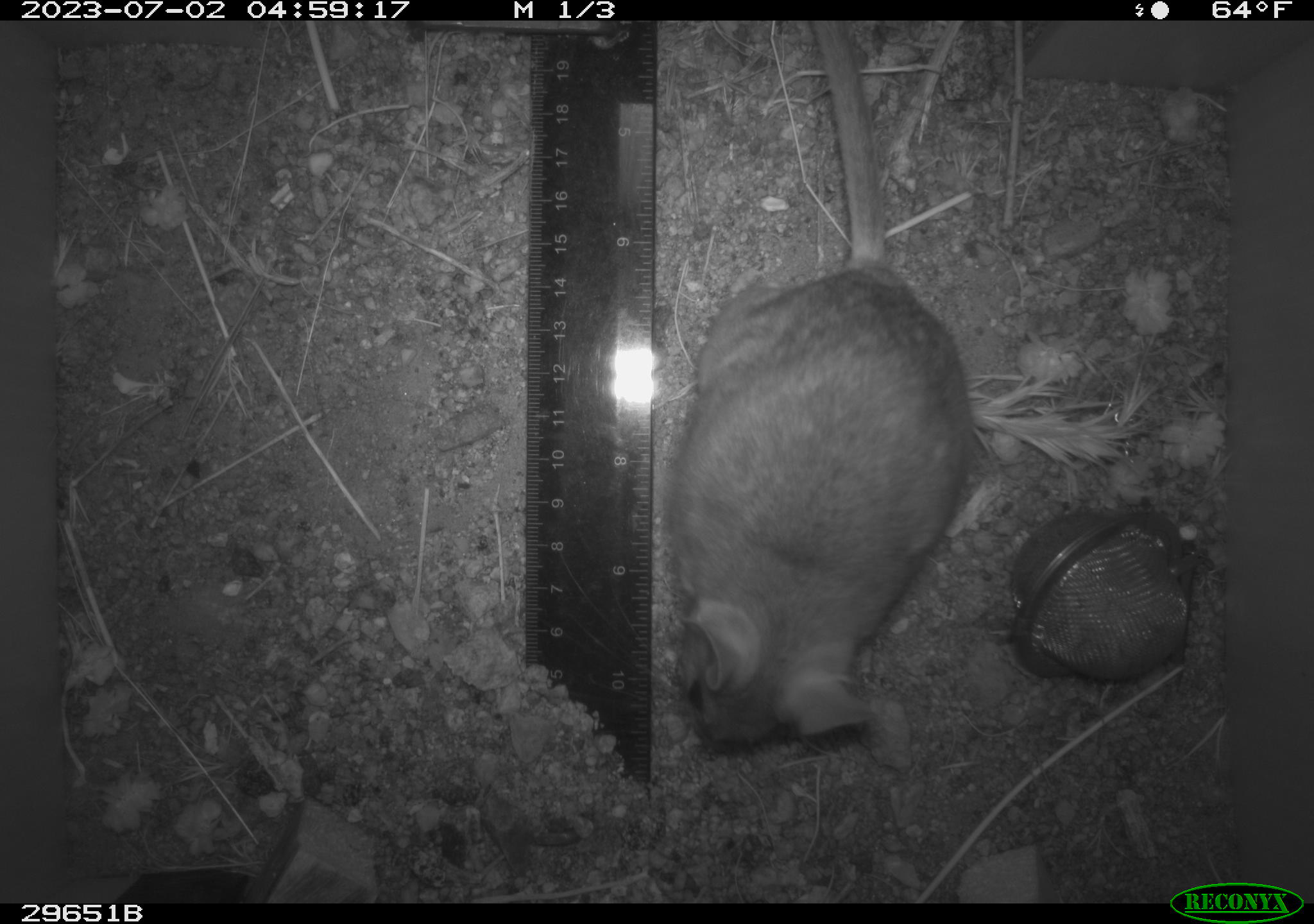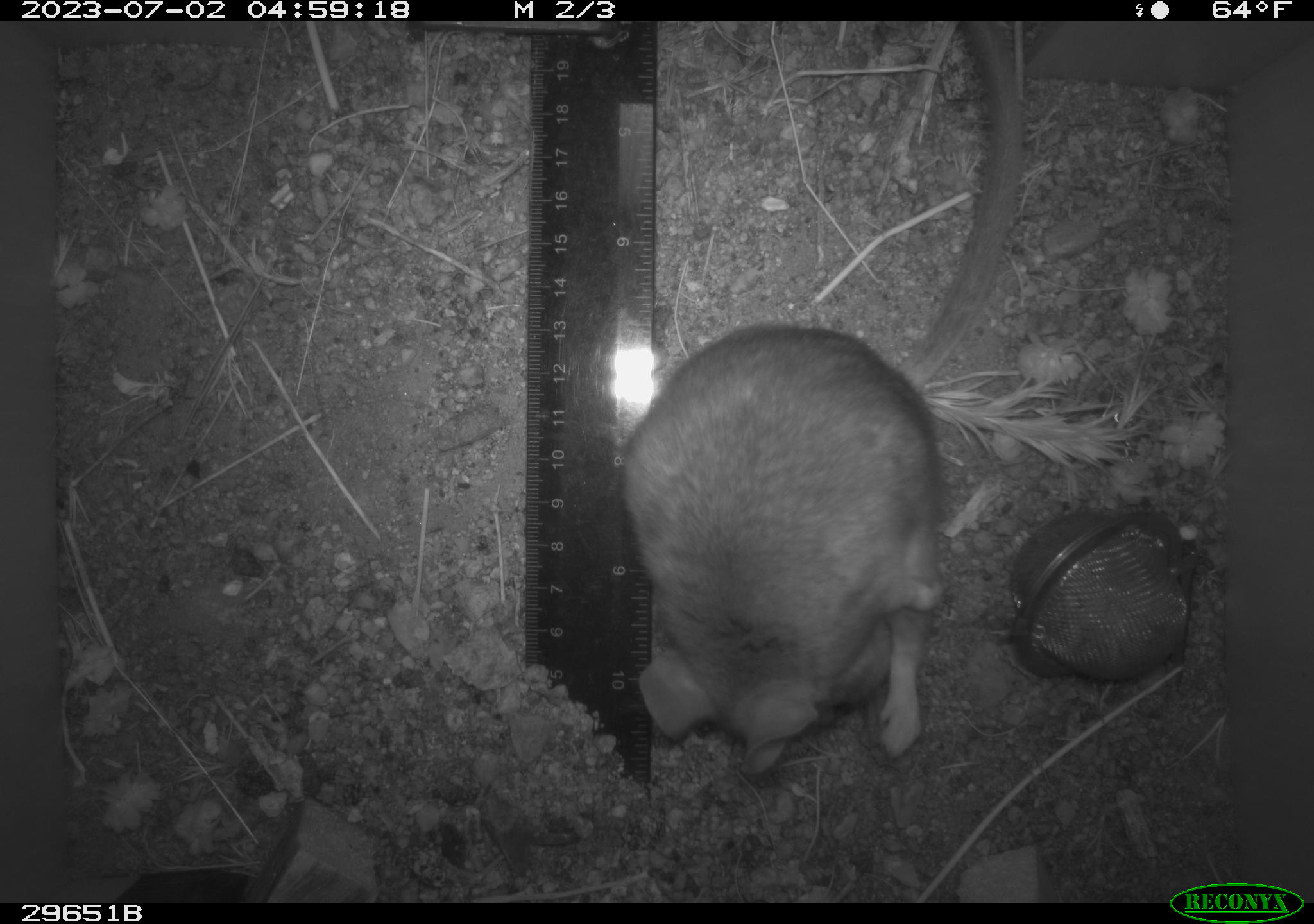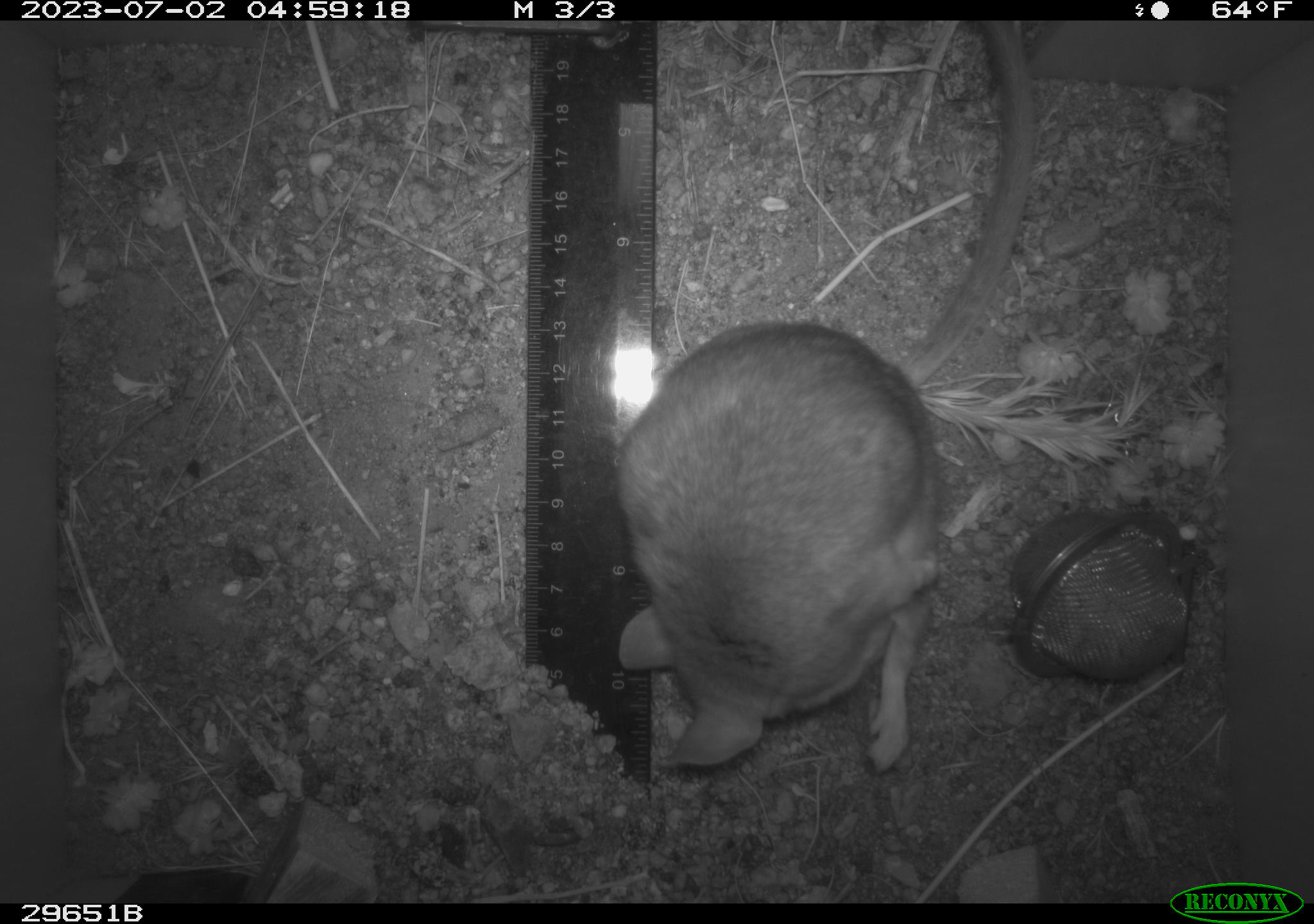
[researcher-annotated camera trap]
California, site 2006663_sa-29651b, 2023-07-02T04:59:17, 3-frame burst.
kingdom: Animalia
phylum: Chordata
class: Mammalia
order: Rodentia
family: Cricetidae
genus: Neotoma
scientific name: Neotoma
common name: pack rat or woodrat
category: neotoma species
Neotoma species (pack rat or woodrat) (Neotoma).